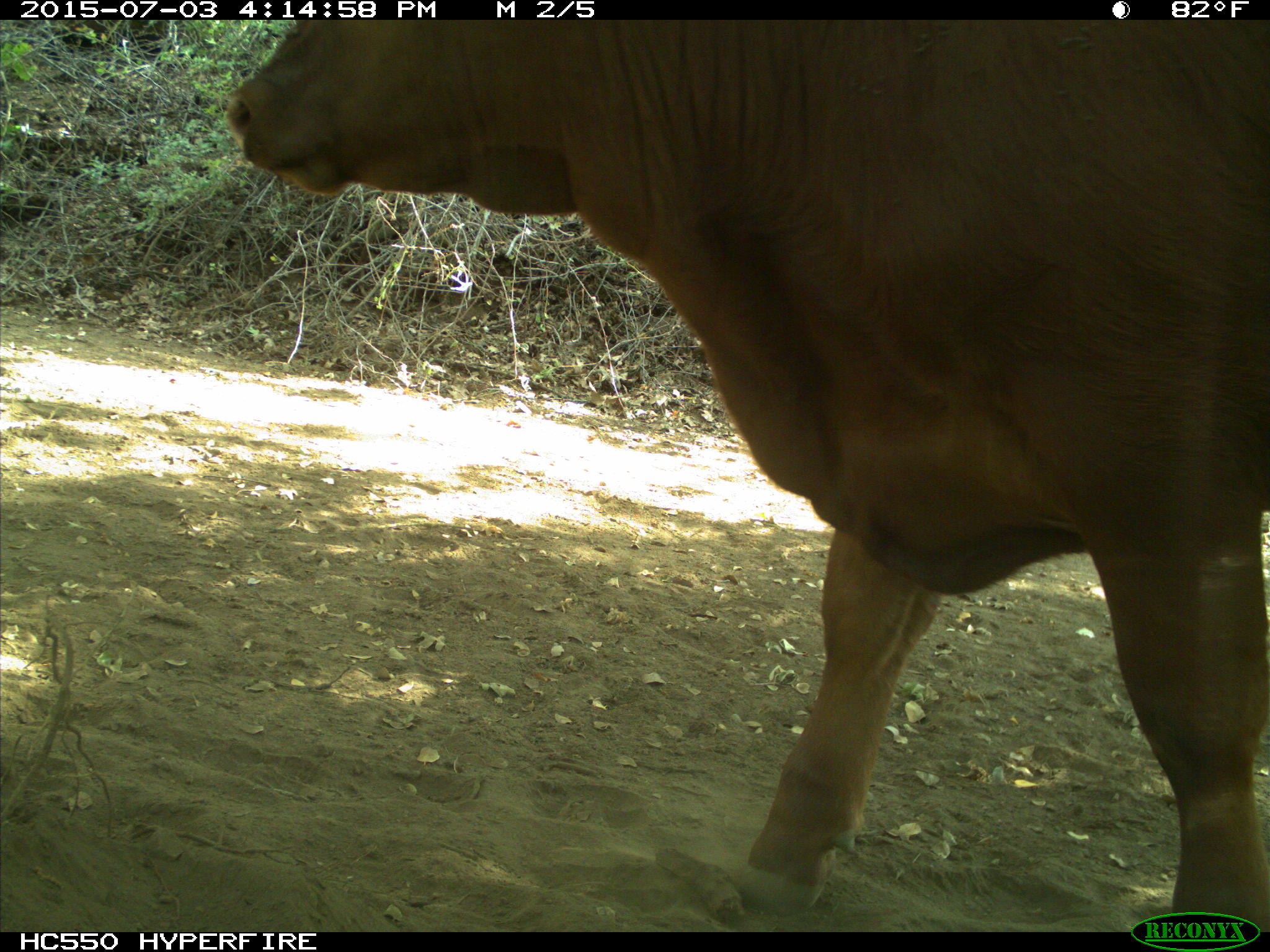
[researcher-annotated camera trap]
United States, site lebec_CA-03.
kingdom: Animalia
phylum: Chordata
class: Mammalia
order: Artiodactyla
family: Bovidae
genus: Bos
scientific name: Bos taurus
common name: domestic cow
Bos taurus (domestic cow).